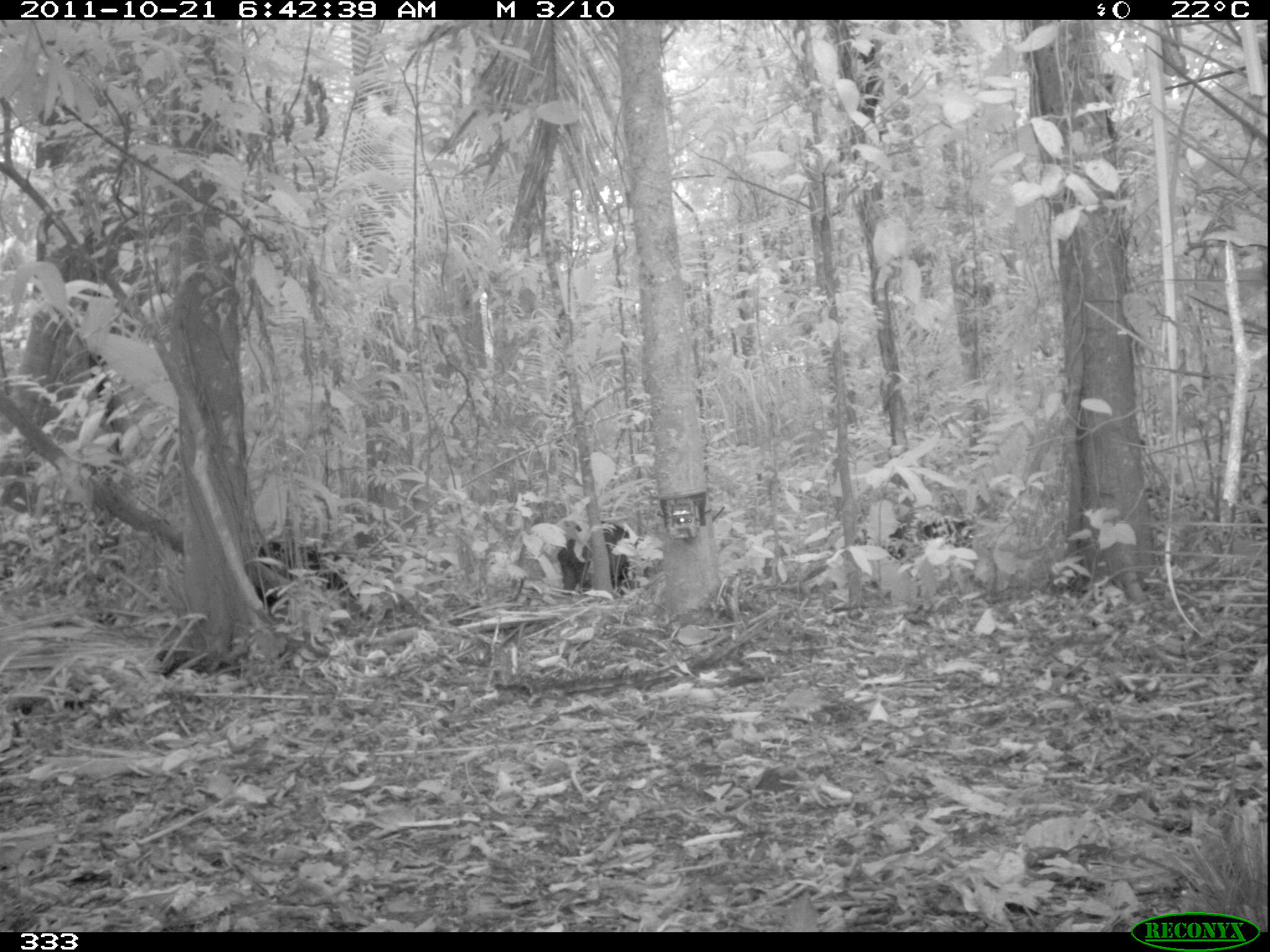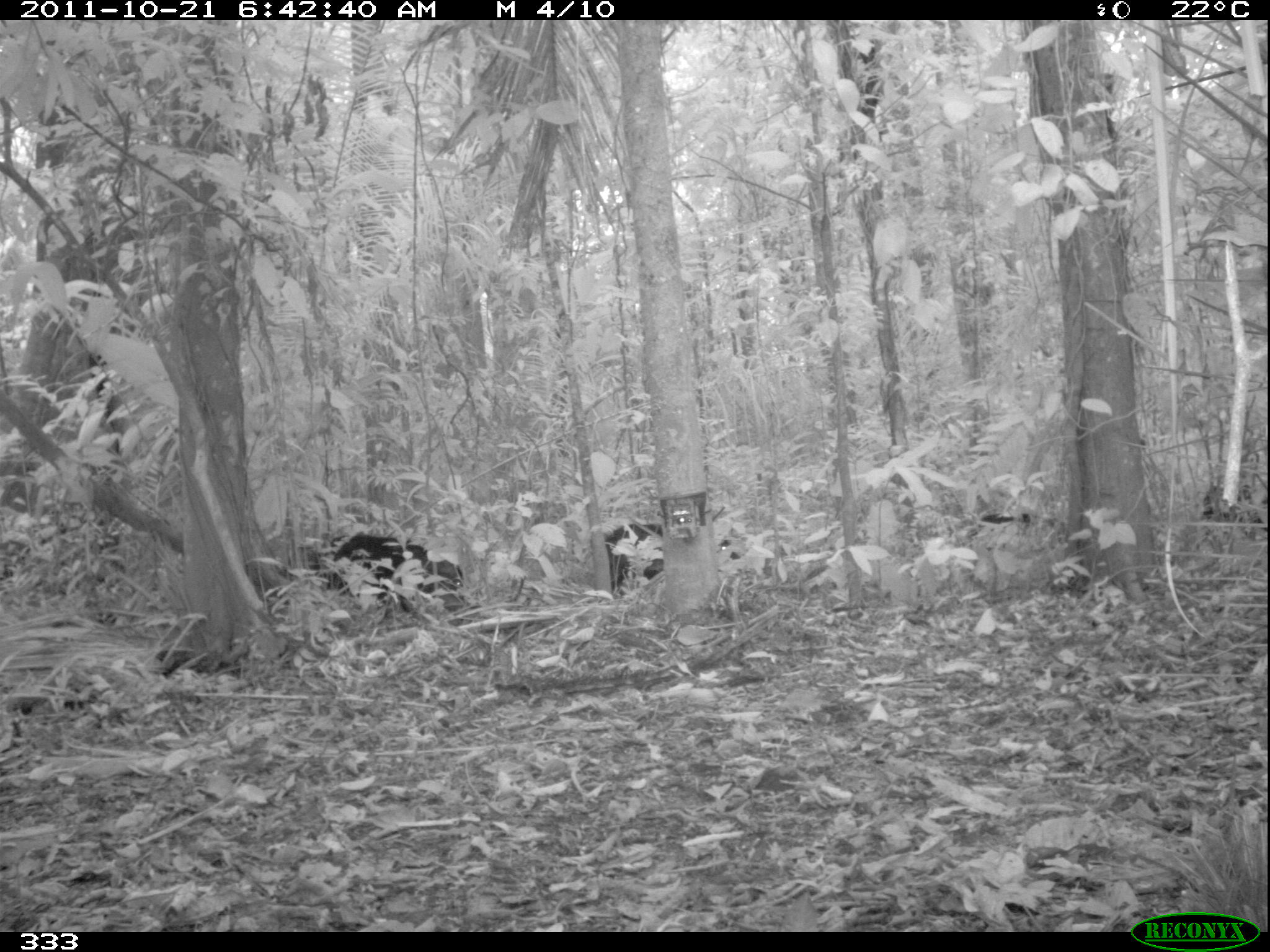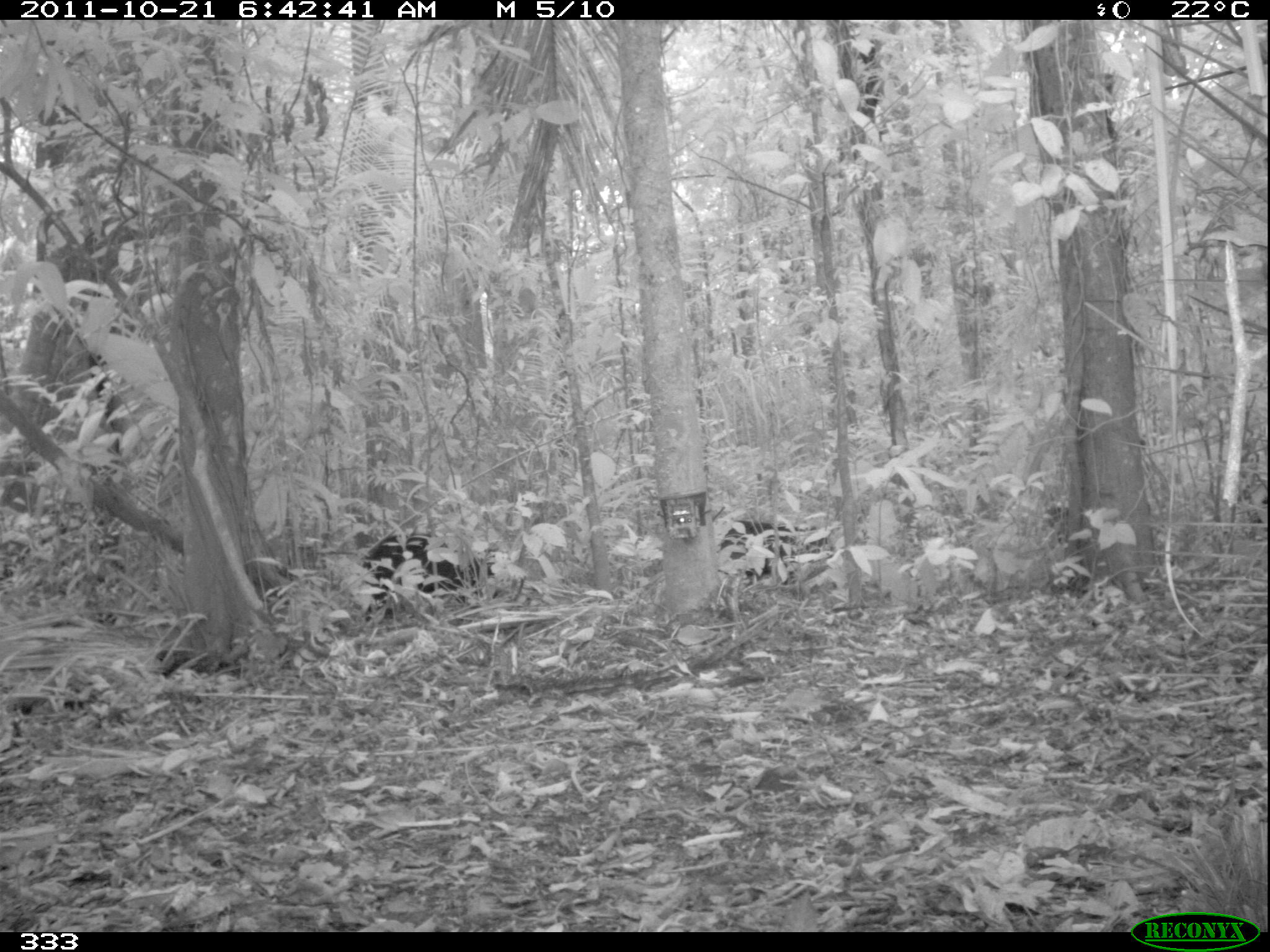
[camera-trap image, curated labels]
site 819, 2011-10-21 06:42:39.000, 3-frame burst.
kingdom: Animalia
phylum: Chordata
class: Mammalia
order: Artiodactyla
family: Tayassuidae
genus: Tayassu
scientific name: Tayassu pecari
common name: white-lipped peccary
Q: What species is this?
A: Tayassu pecari (white-lipped peccary).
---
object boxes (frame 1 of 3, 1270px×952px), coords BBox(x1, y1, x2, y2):
tayassu pecari: BBox(251, 536, 356, 613); BBox(555, 523, 648, 591); BBox(887, 518, 984, 563)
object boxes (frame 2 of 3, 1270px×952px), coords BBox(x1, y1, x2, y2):
tayassu pecari: BBox(603, 517, 741, 597); BBox(332, 530, 462, 614); BBox(1201, 484, 1267, 535); BBox(982, 509, 1029, 530)